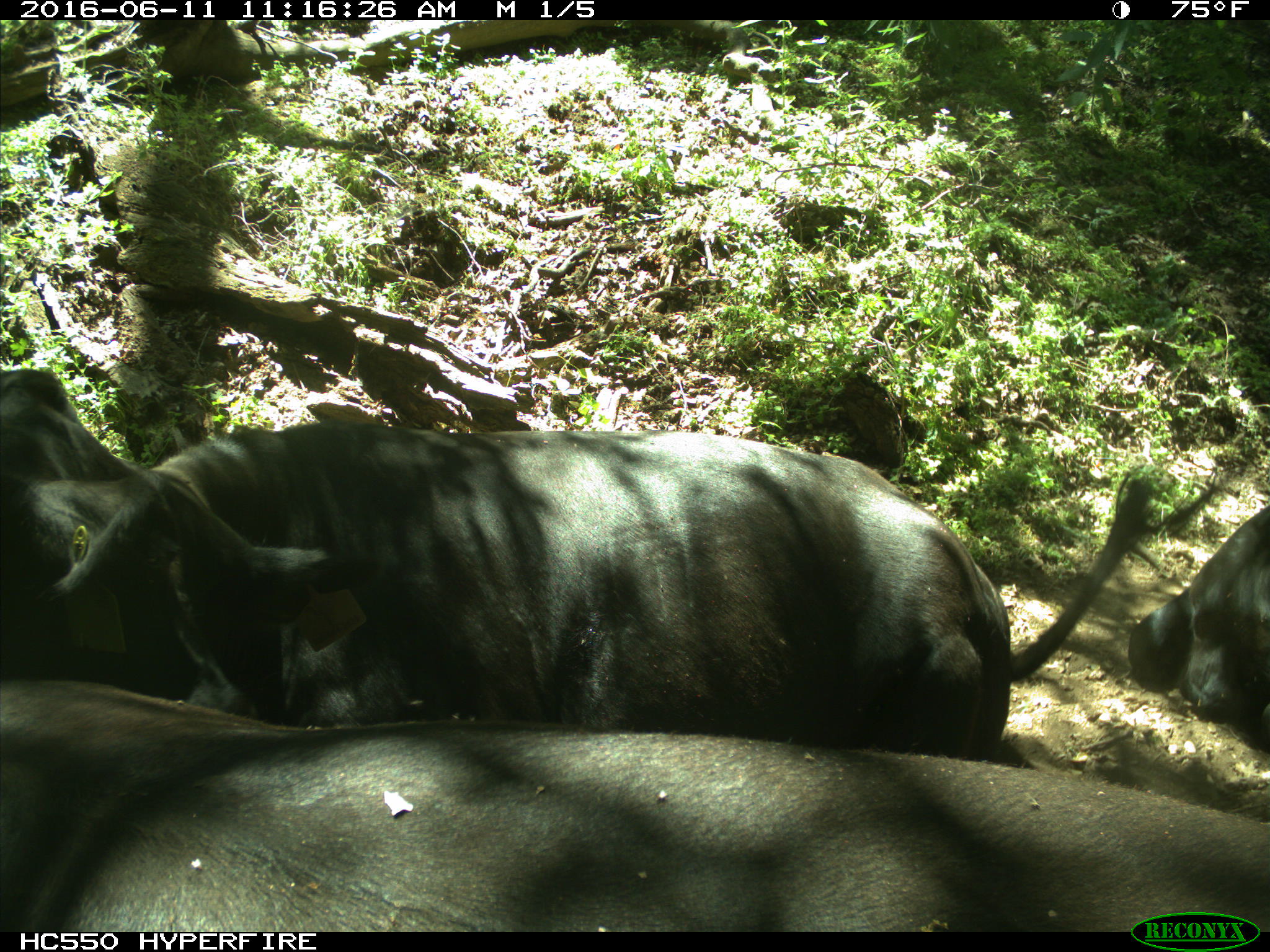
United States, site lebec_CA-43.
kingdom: Animalia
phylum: Chordata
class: Mammalia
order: Artiodactyla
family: Bovidae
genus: Bos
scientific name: Bos taurus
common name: domestic cow